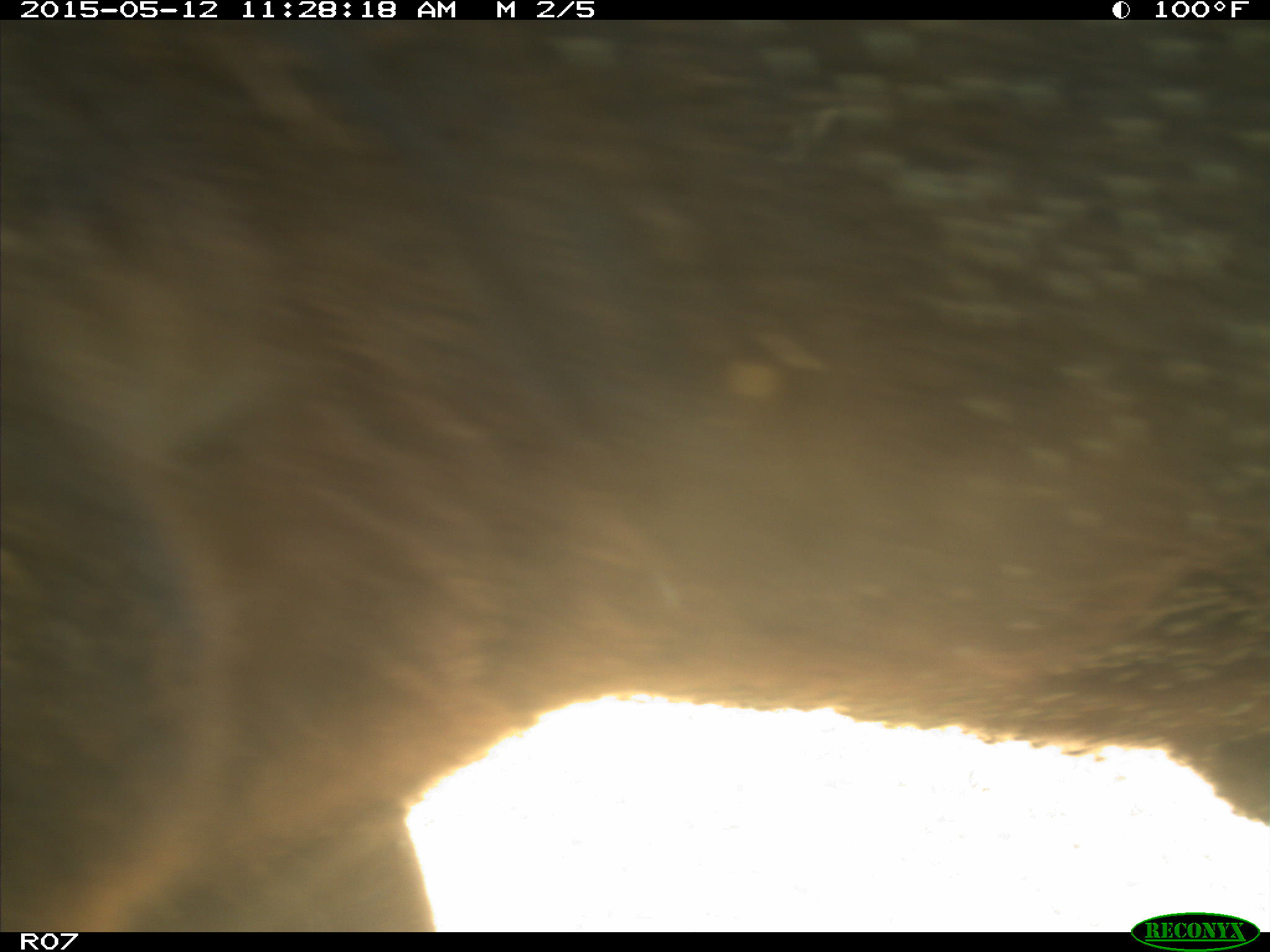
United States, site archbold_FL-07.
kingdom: Animalia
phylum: Chordata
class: Mammalia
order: Artiodactyla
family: Bovidae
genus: Bos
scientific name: Bos taurus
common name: domestic cow